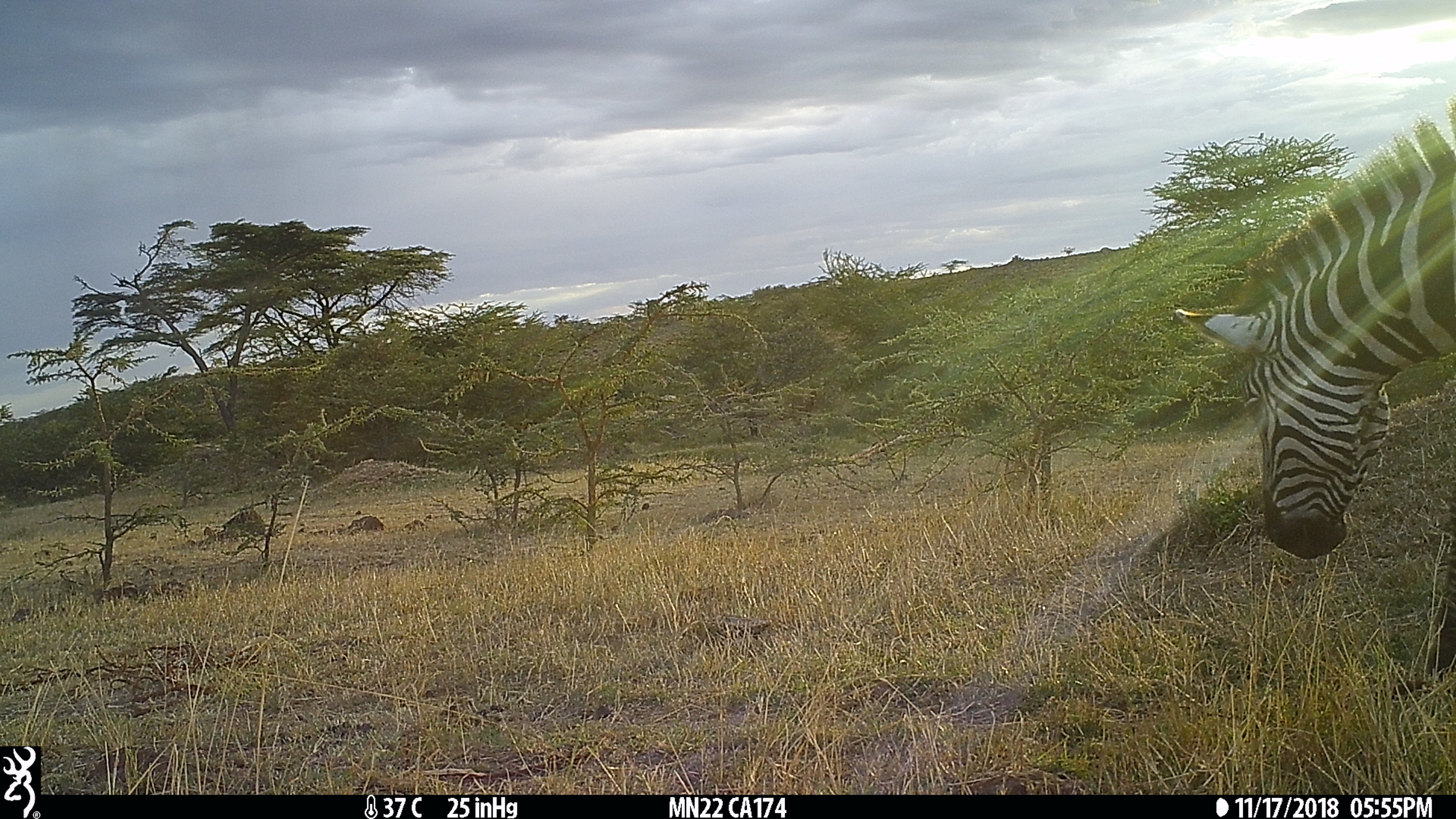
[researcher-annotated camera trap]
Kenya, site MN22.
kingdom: Animalia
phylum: Chordata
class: Mammalia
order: Perissodactyla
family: Equidae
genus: Equus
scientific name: Equus quagga burchellii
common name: burchell's zebra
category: zebra